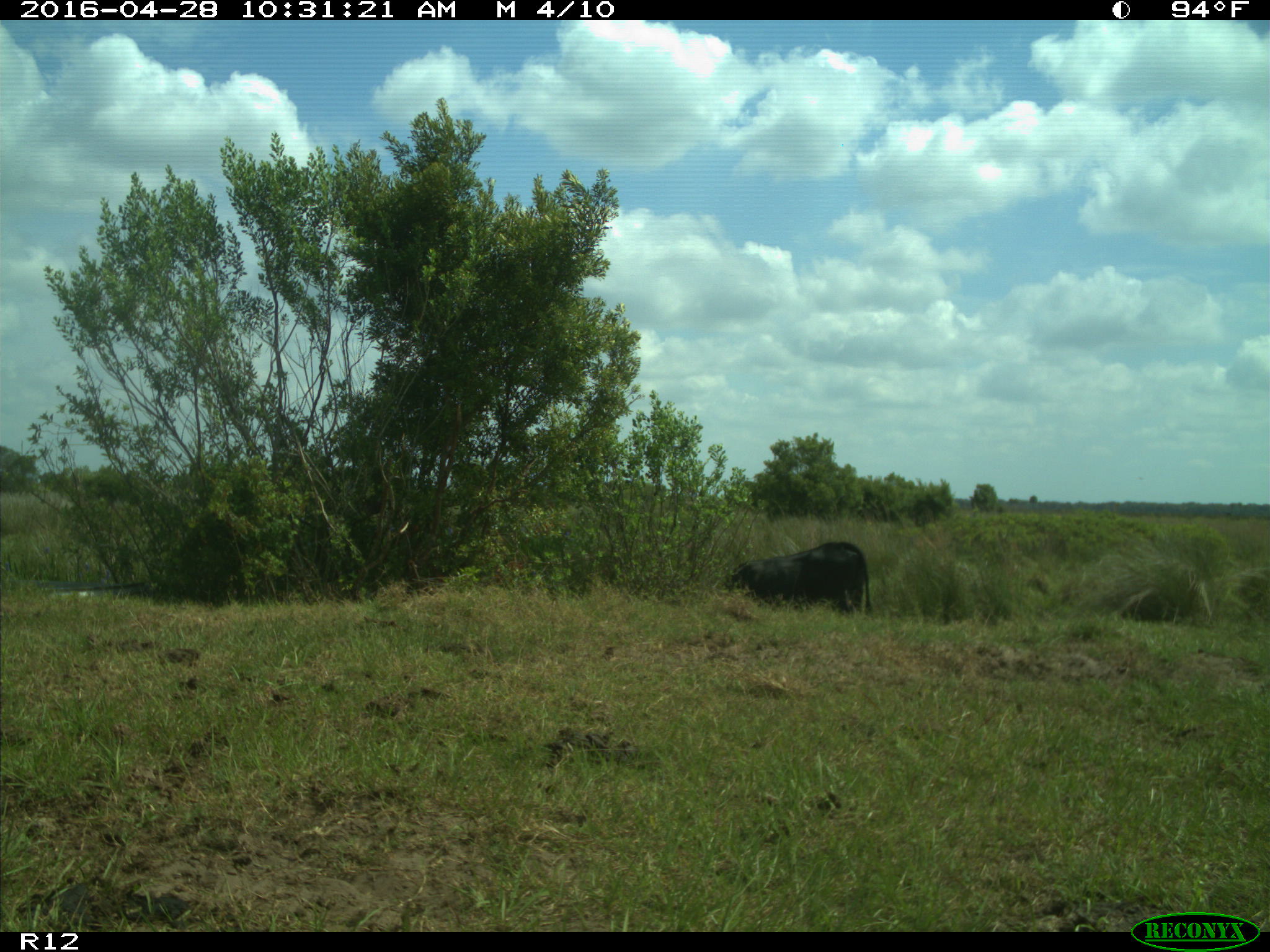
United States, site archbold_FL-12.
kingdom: Animalia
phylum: Chordata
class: Mammalia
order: Artiodactyla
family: Bovidae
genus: Bos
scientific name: Bos taurus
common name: domestic cow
Bos taurus (domestic cow).